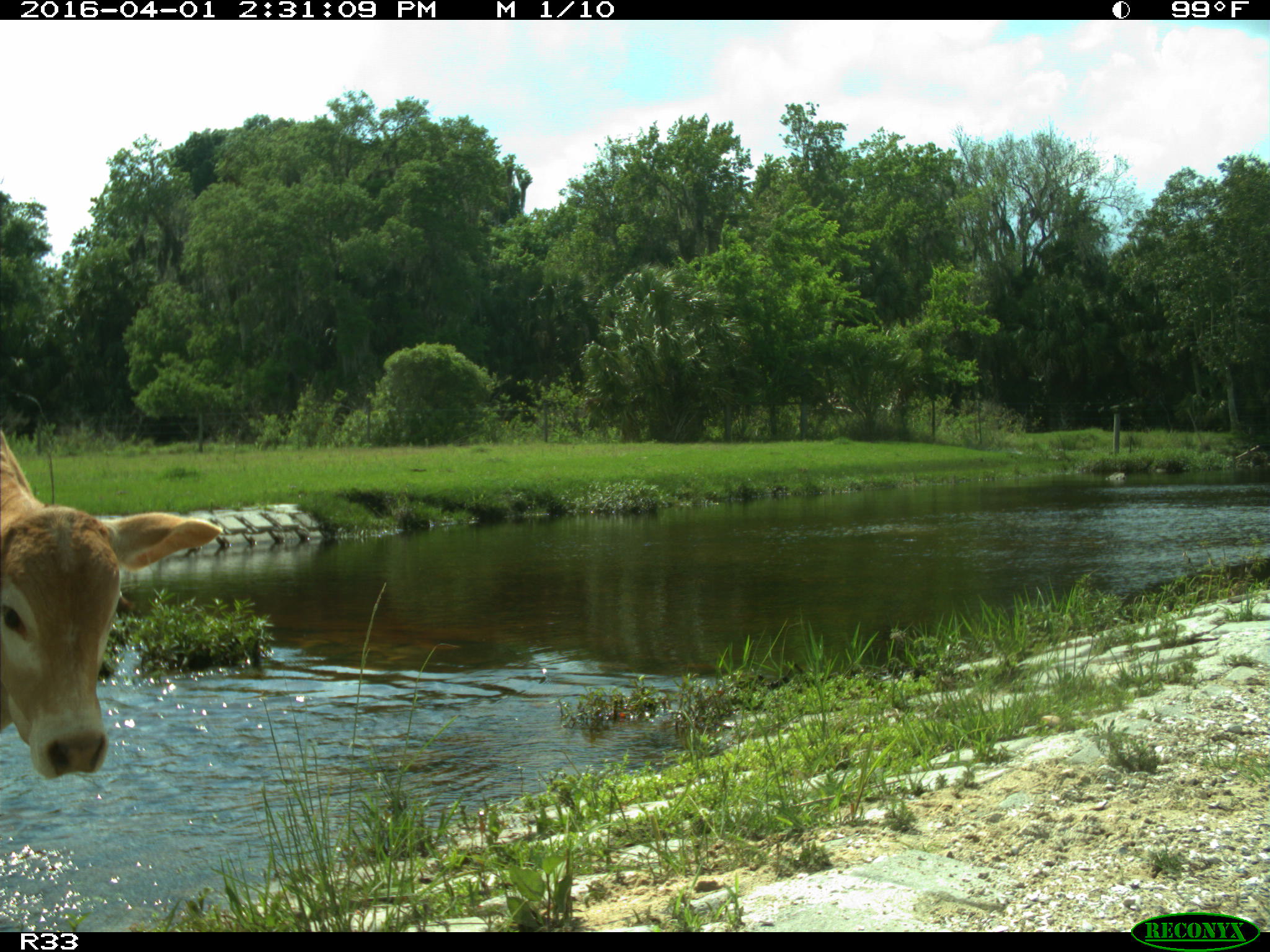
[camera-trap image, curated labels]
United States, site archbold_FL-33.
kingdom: Animalia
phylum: Chordata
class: Mammalia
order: Artiodactyla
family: Bovidae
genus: Bos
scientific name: Bos taurus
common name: domestic cow